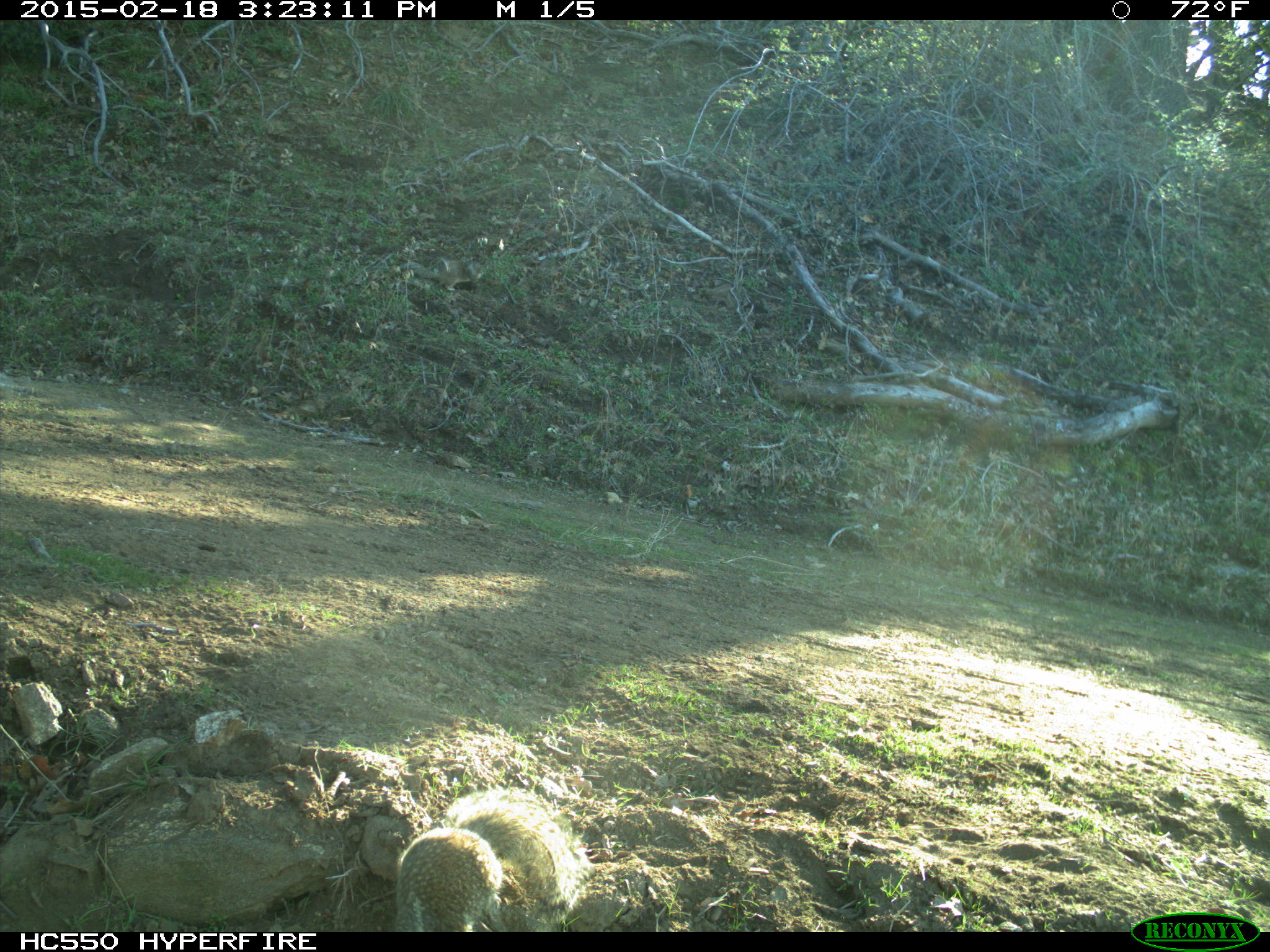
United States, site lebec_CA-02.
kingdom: Animalia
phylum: Chordata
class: Mammalia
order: Rodentia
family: Sciuridae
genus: Otospermophilus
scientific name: Otospermophilus beecheyi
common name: california ground squirrel